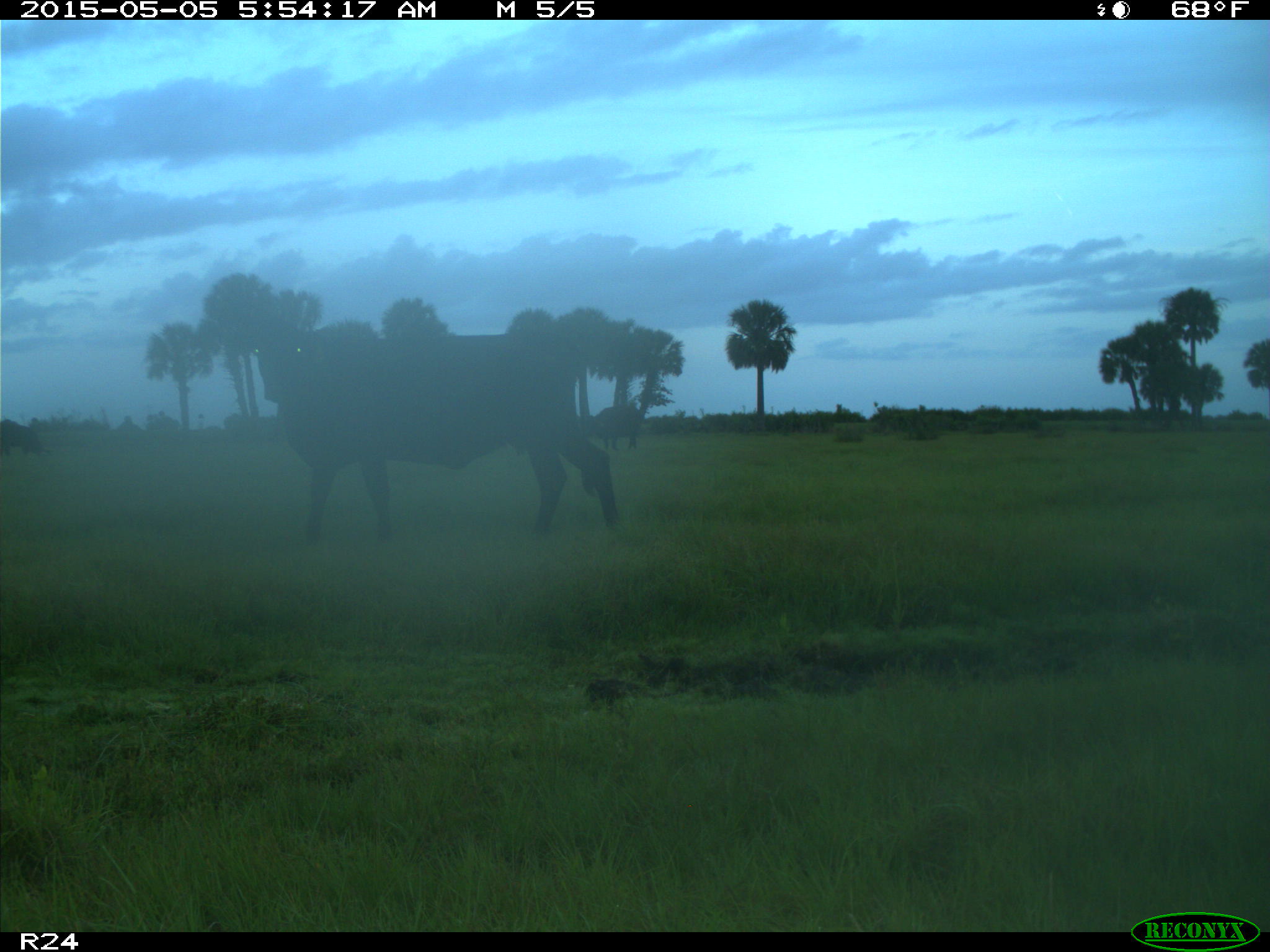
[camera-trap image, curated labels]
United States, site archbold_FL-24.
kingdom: Animalia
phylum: Chordata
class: Mammalia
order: Artiodactyla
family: Bovidae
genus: Bos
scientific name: Bos taurus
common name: domestic cow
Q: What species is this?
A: Bos taurus (domestic cow).